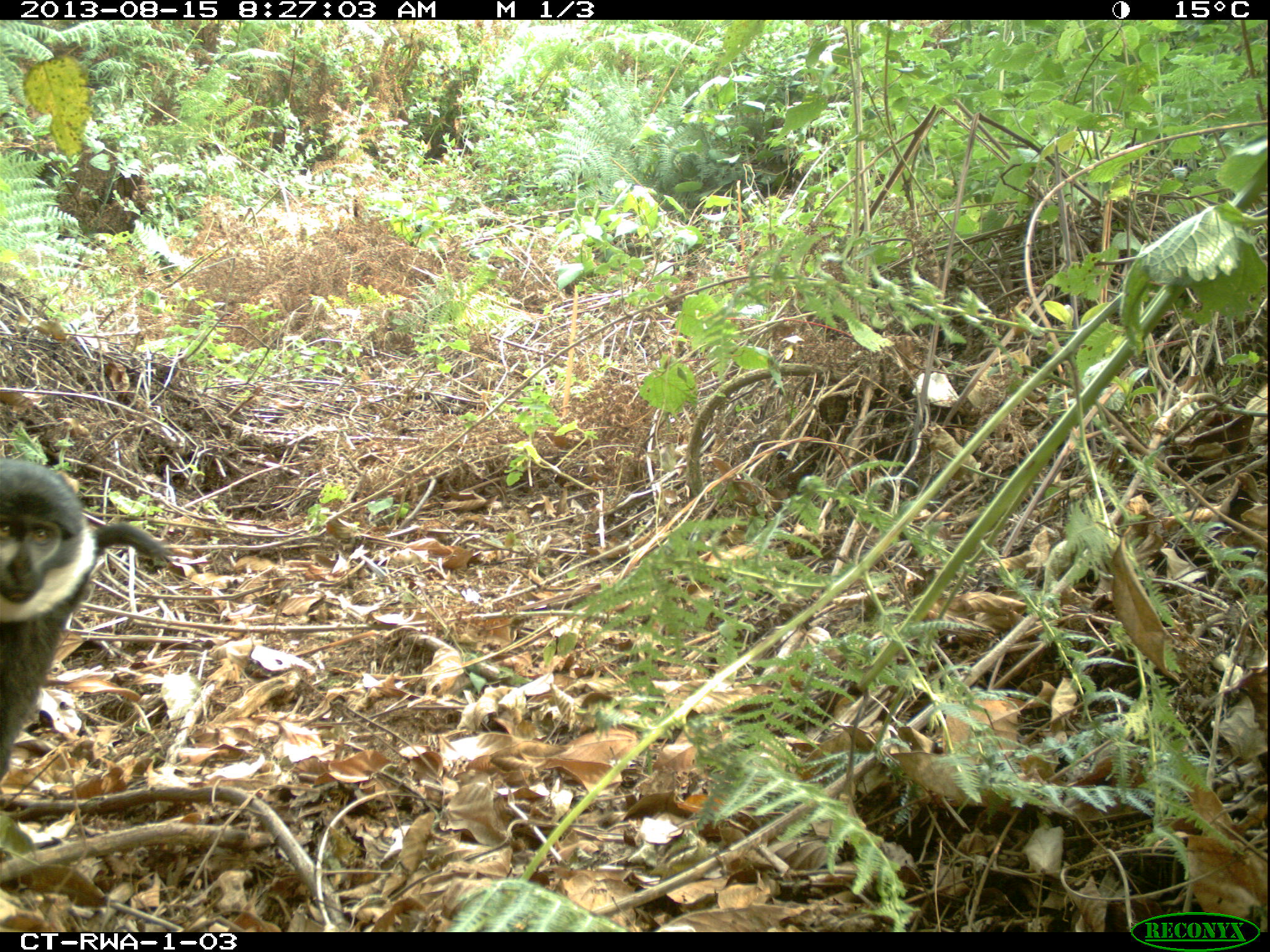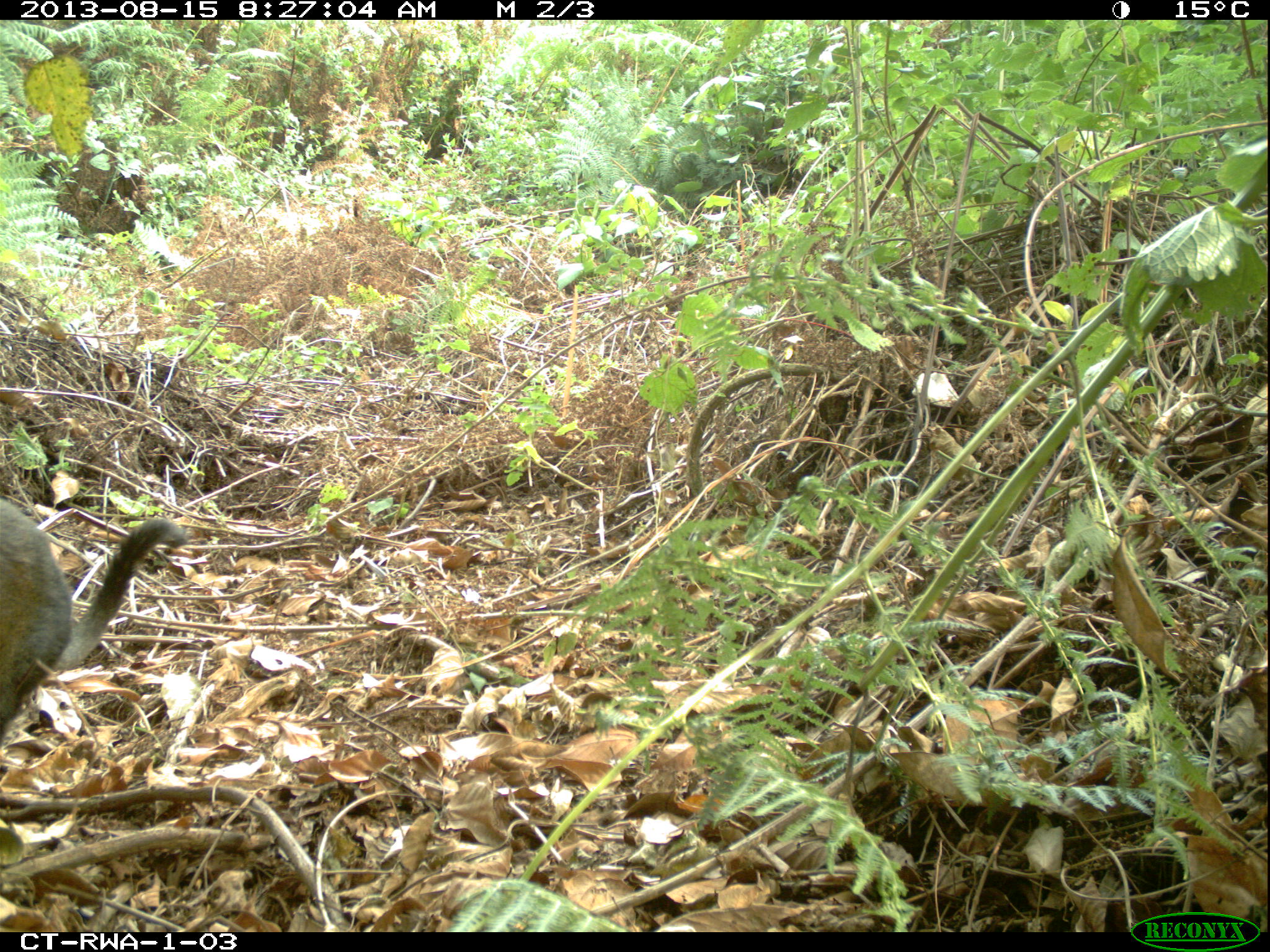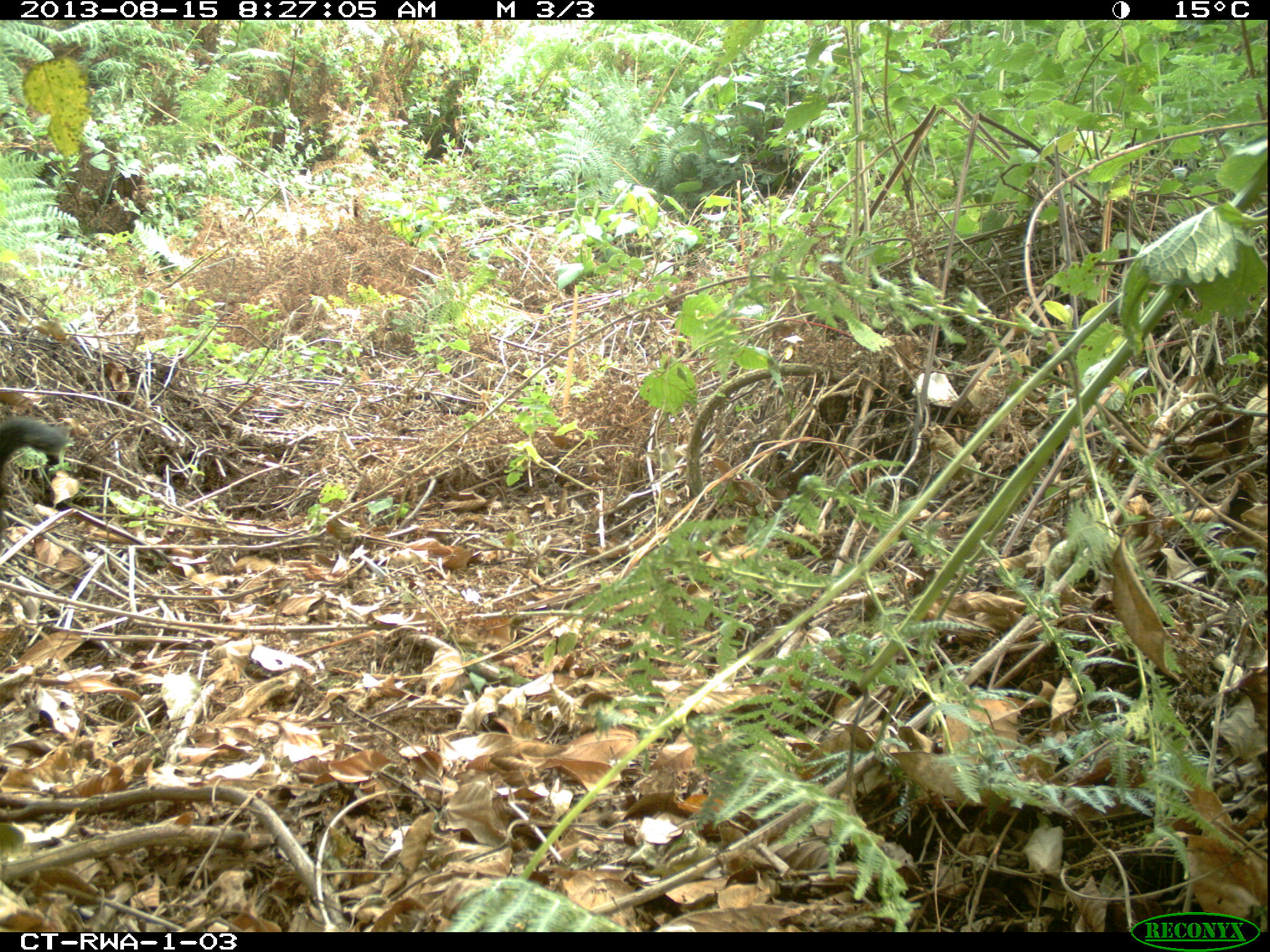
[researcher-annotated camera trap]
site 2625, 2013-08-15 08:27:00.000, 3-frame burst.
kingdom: Animalia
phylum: Chordata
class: Mammalia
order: Primates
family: Cercopithecidae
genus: Allochrocebus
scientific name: Allochrocebus lhoesti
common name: l'hoest's monkey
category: cercopithecus lhoesti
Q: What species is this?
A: Cercopithecus lhoesti (l'hoest's monkey) (Allochrocebus lhoesti).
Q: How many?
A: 1.